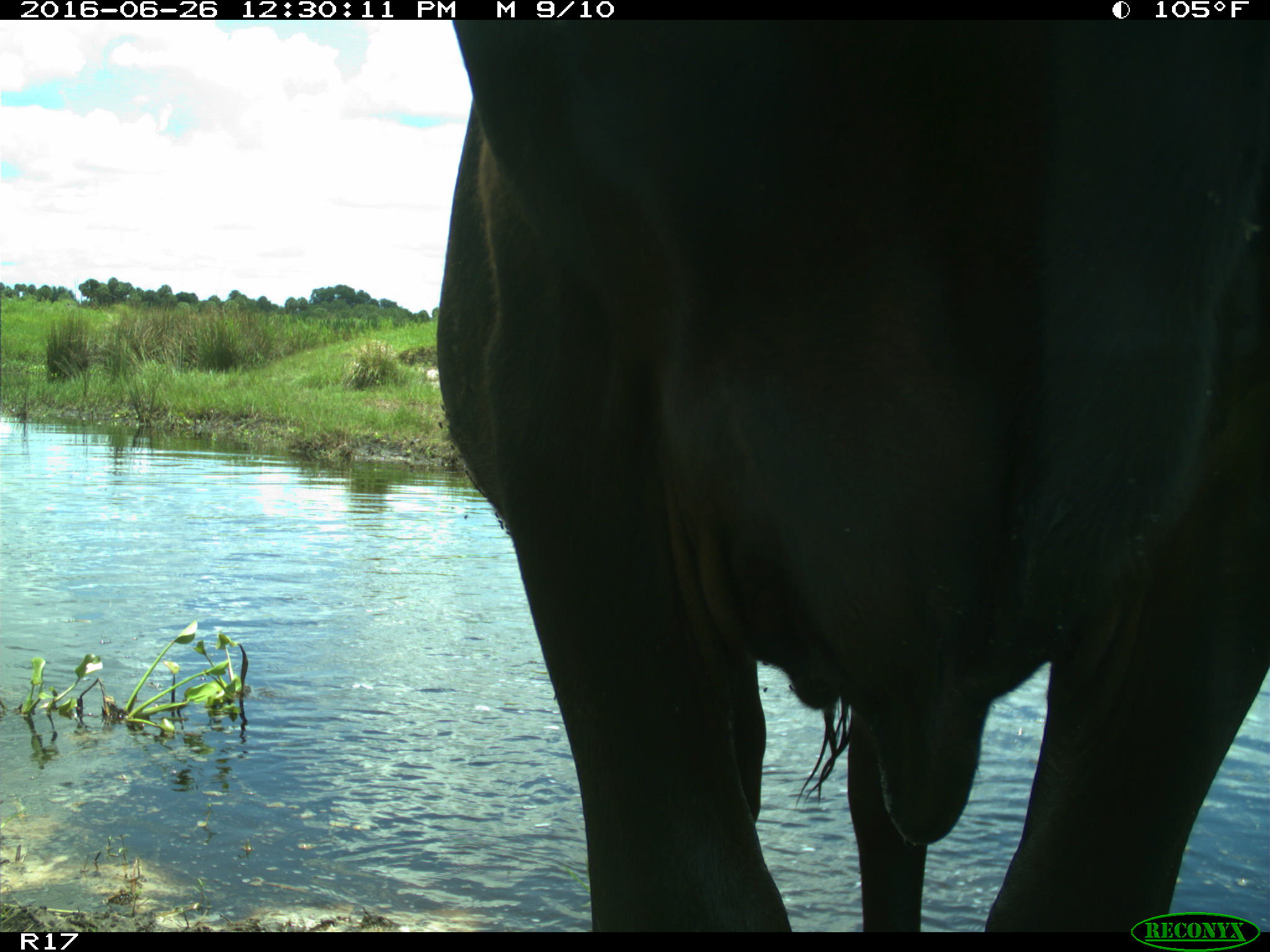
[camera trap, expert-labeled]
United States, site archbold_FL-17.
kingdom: Animalia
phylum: Chordata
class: Mammalia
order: Artiodactyla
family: Bovidae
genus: Bos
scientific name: Bos taurus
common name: domestic cow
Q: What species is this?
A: Bos taurus (domestic cow).